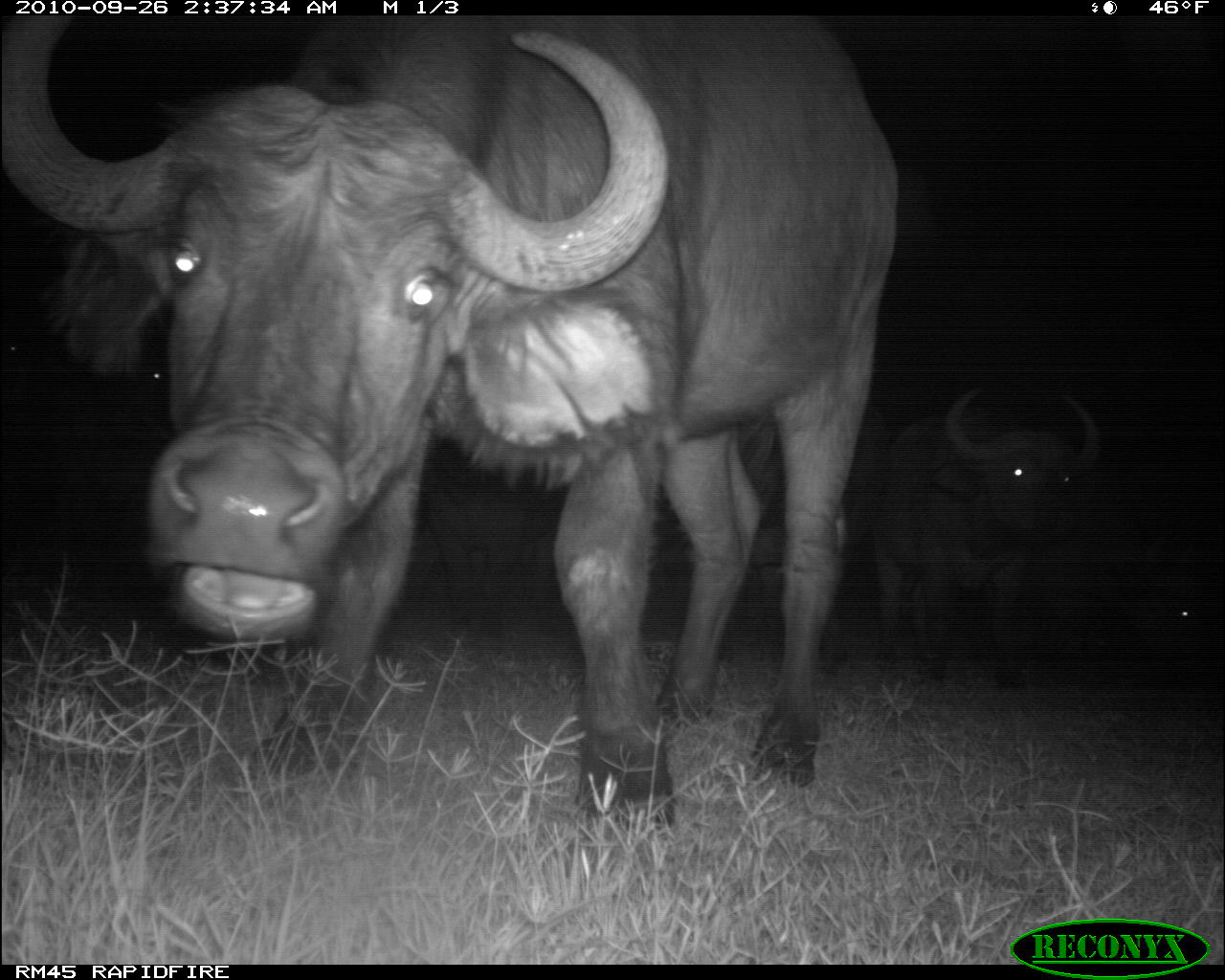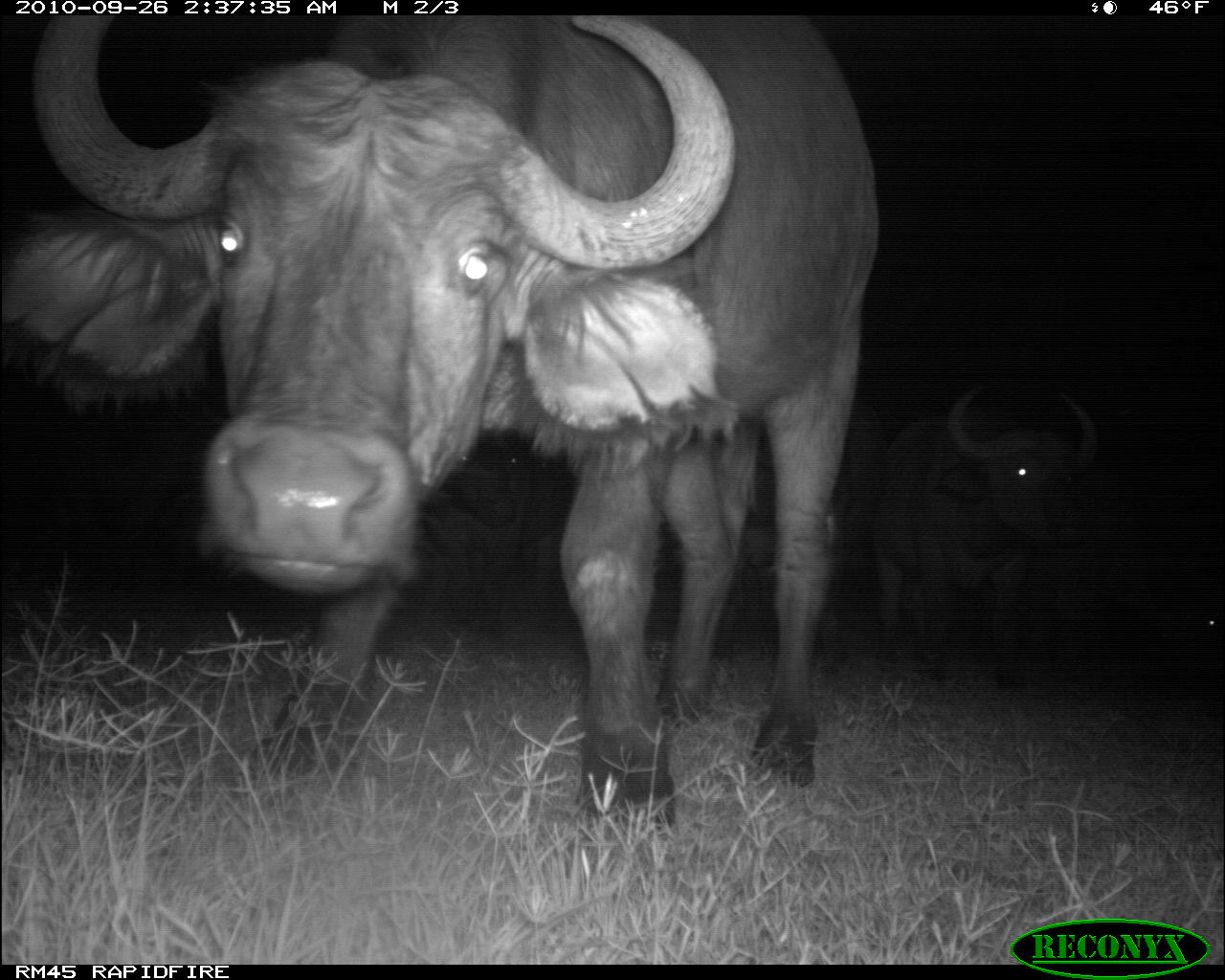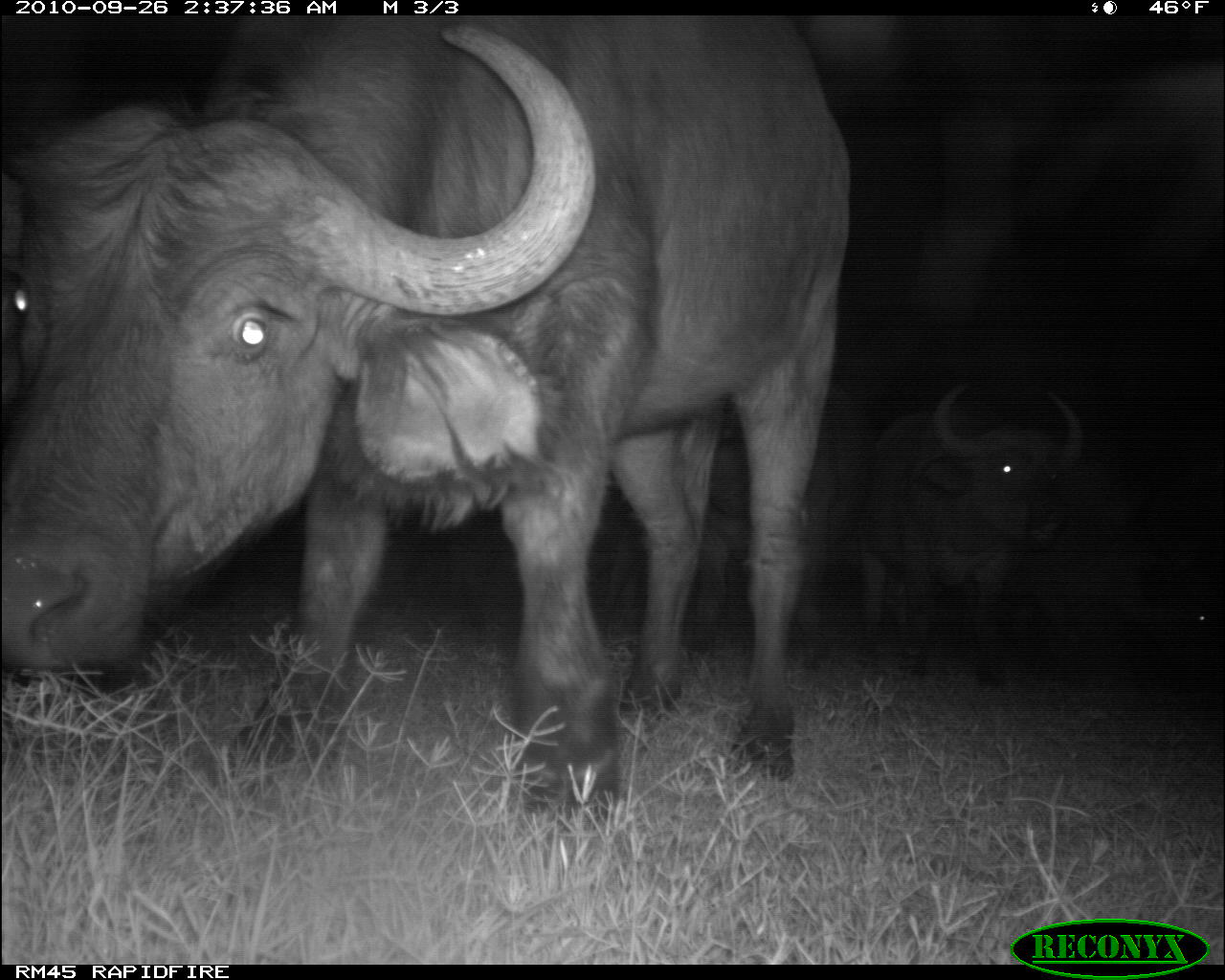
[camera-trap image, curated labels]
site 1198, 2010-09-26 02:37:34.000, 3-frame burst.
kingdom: Animalia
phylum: Chordata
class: Mammalia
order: Artiodactyla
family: Bovidae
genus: Syncerus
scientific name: Syncerus caffer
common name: african buffalo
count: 6